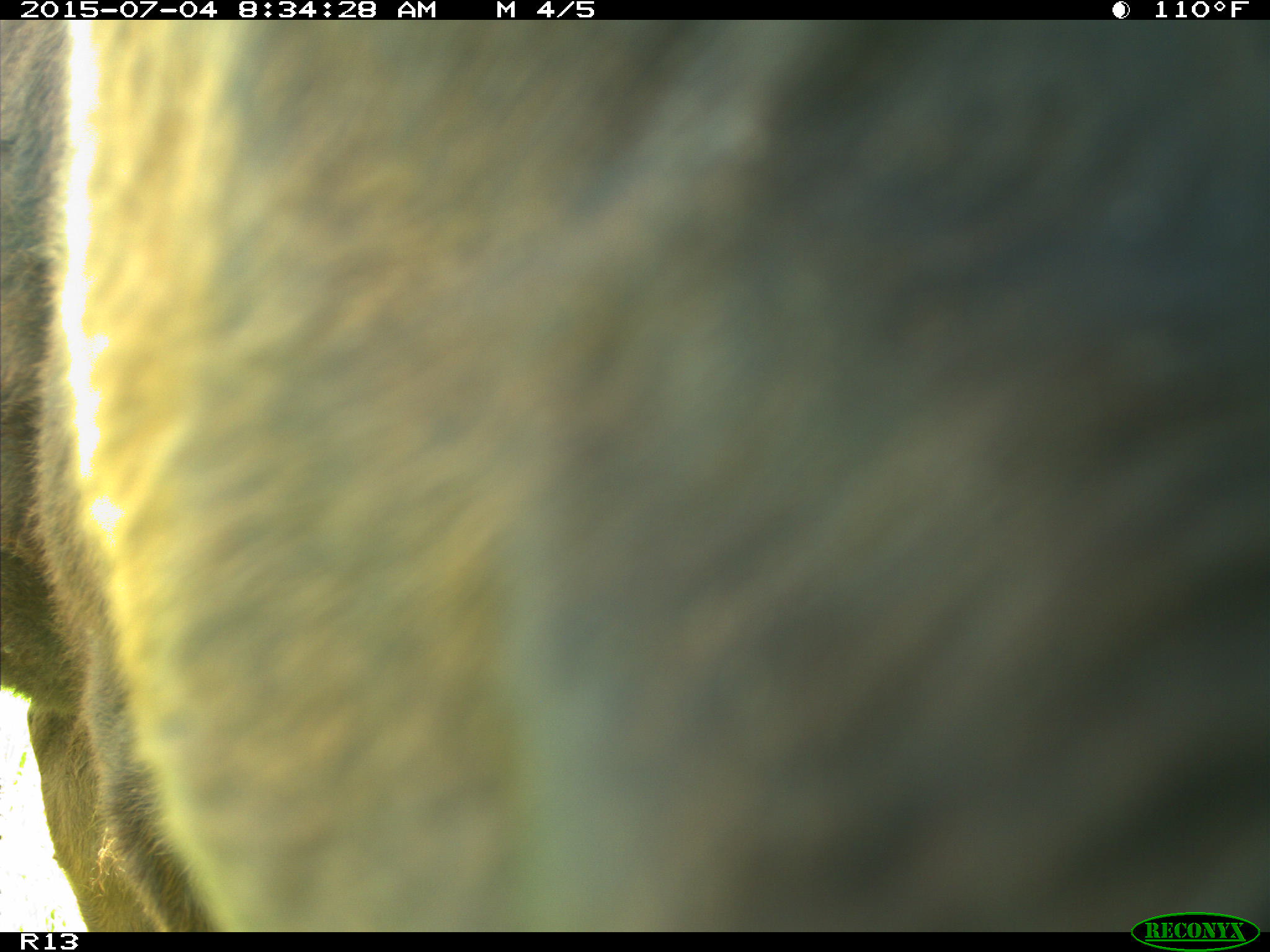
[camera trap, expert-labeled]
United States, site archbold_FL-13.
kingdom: Animalia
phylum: Chordata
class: Mammalia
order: Artiodactyla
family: Bovidae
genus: Bos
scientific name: Bos taurus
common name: domestic cow